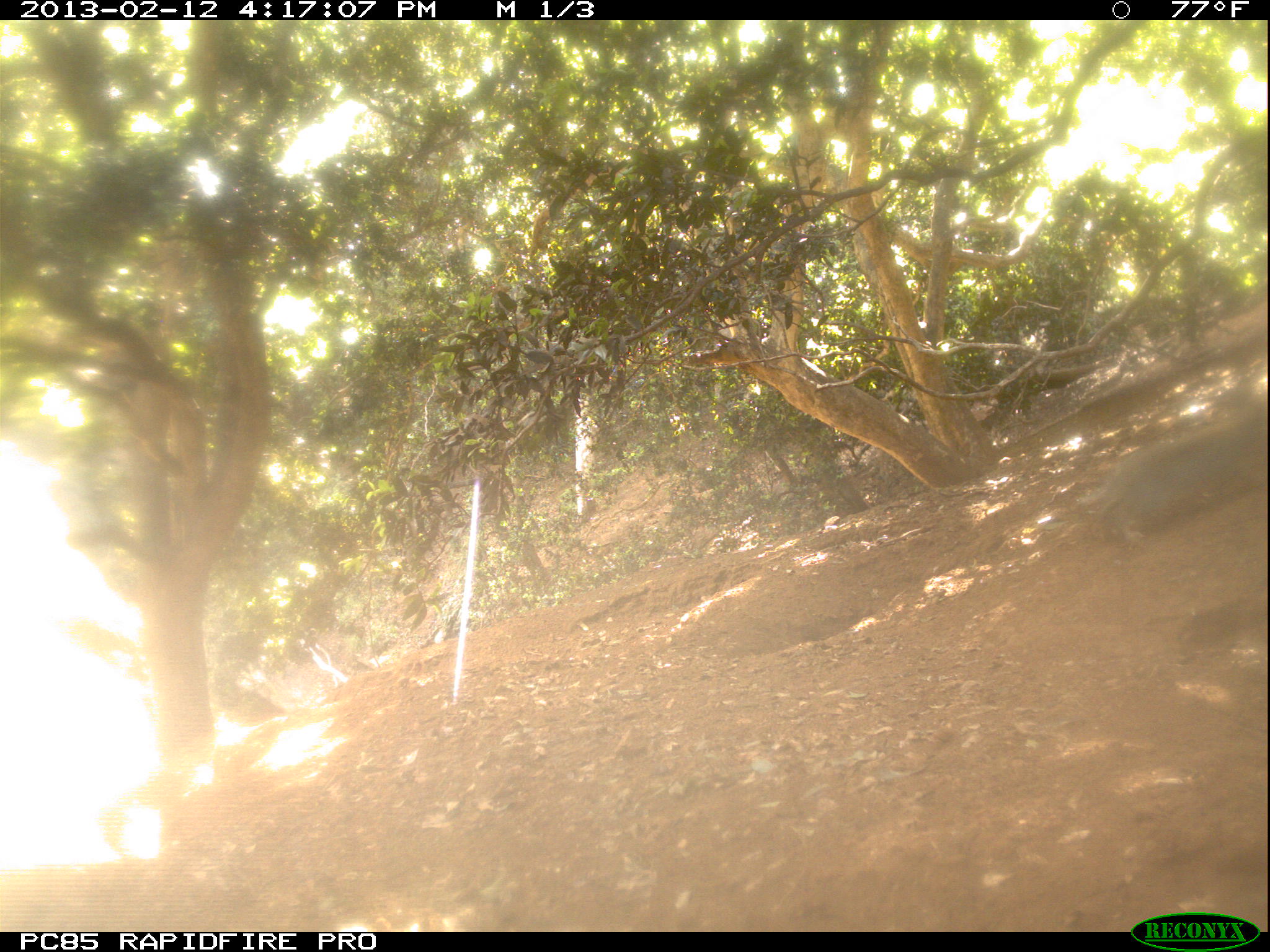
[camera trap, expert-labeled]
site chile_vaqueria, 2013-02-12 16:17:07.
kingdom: Animalia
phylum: Chordata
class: Mammalia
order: Carnivora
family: Felidae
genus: Felis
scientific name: Felis catus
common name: cat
Cat (Felis catus).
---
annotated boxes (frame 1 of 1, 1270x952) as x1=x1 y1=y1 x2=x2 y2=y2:
cat: x1=1077 y1=395 x2=1270 y2=555